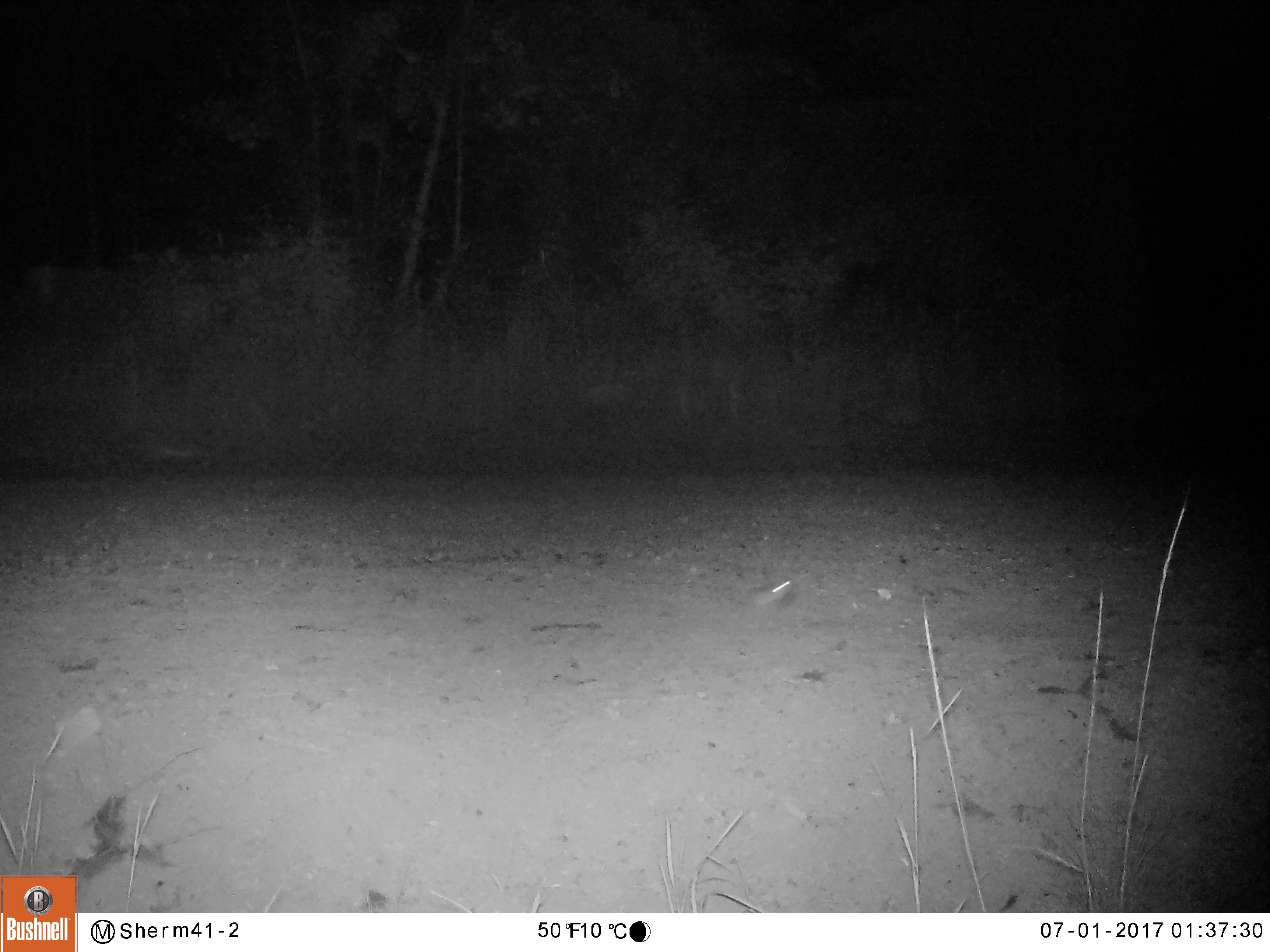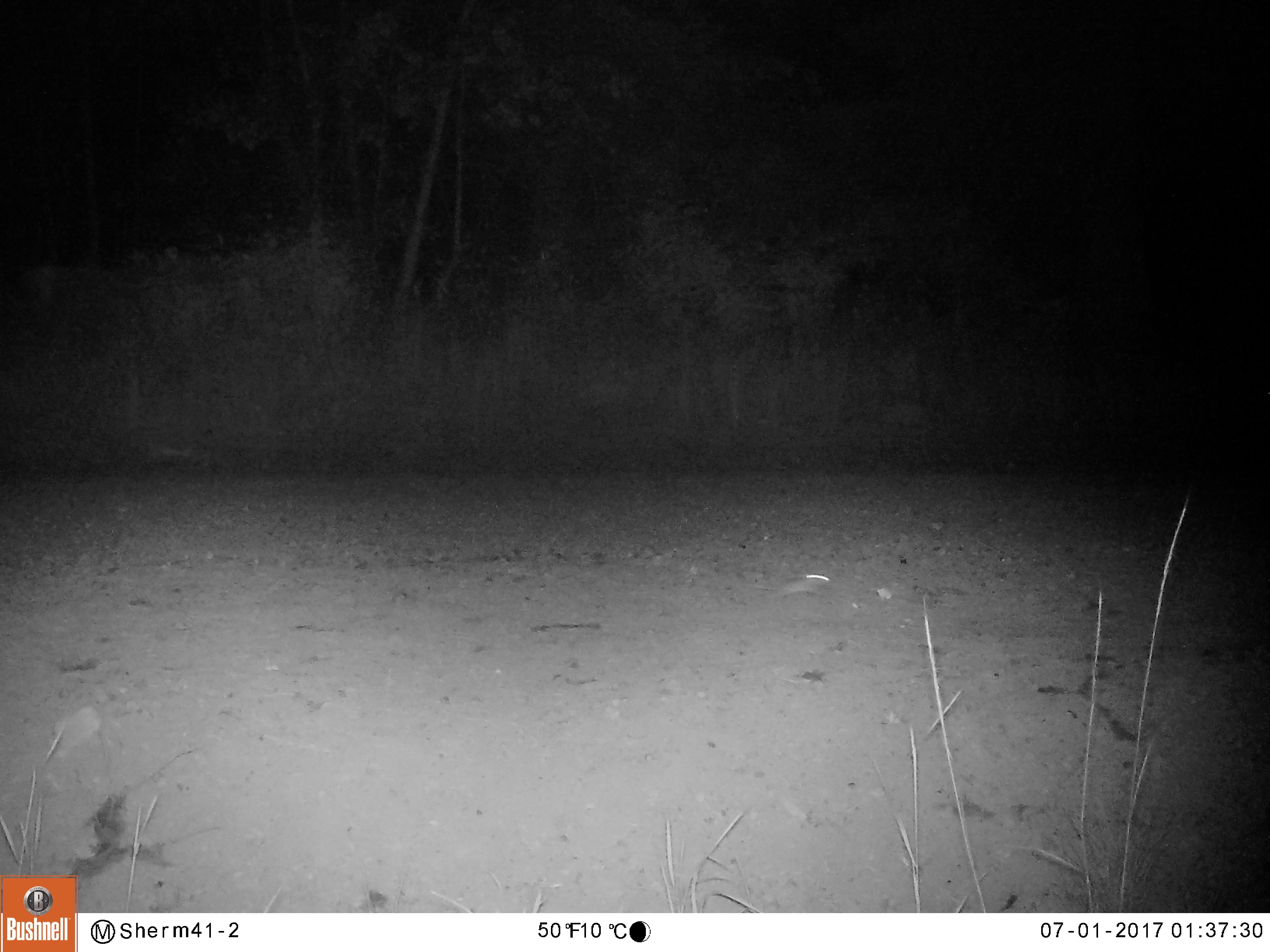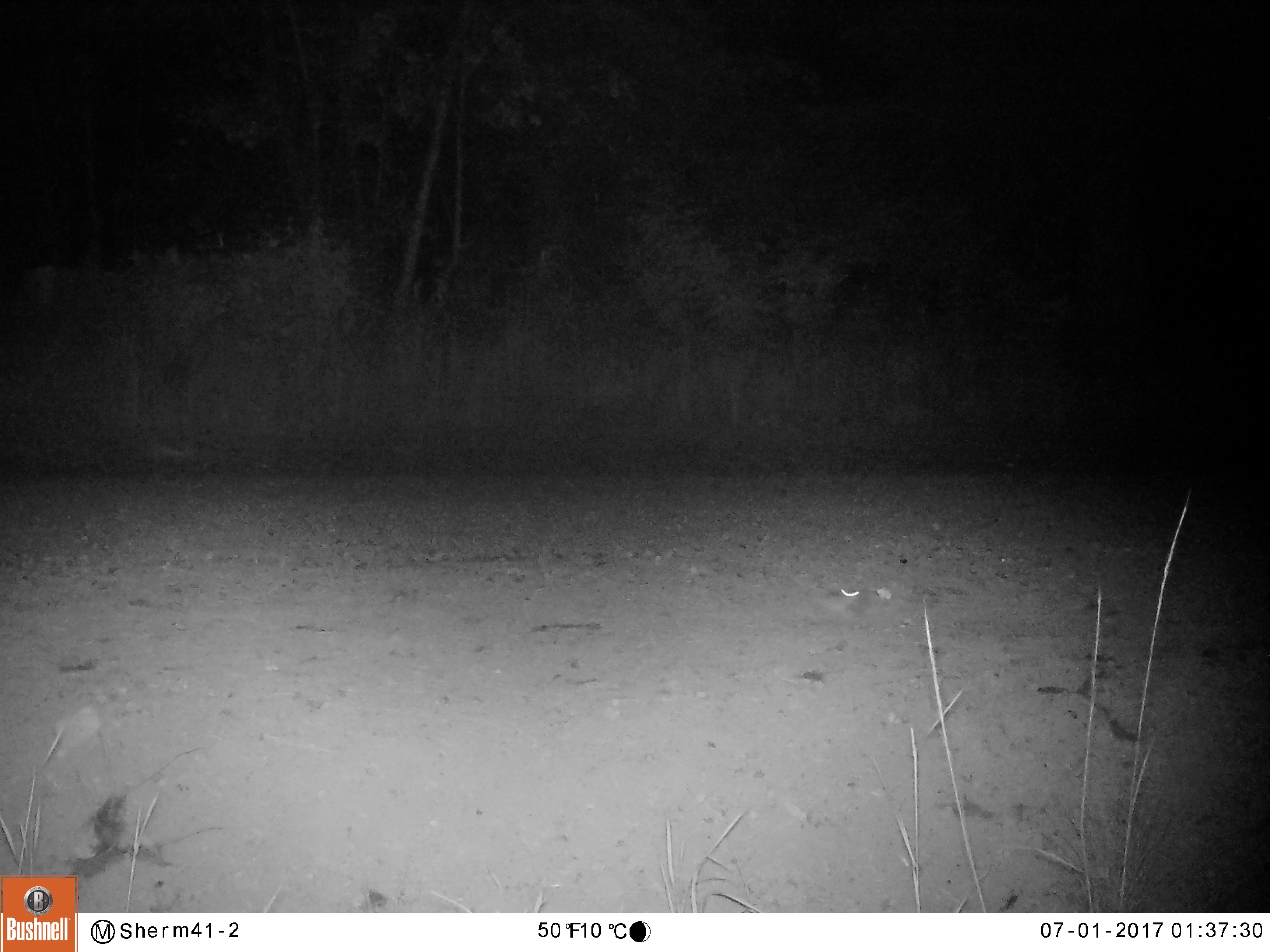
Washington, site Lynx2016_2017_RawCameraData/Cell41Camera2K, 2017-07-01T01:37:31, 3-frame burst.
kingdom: Animalia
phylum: Chordata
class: Mammalia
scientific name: Mammalia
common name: small mammal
Small mammal (Mammalia). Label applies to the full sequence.